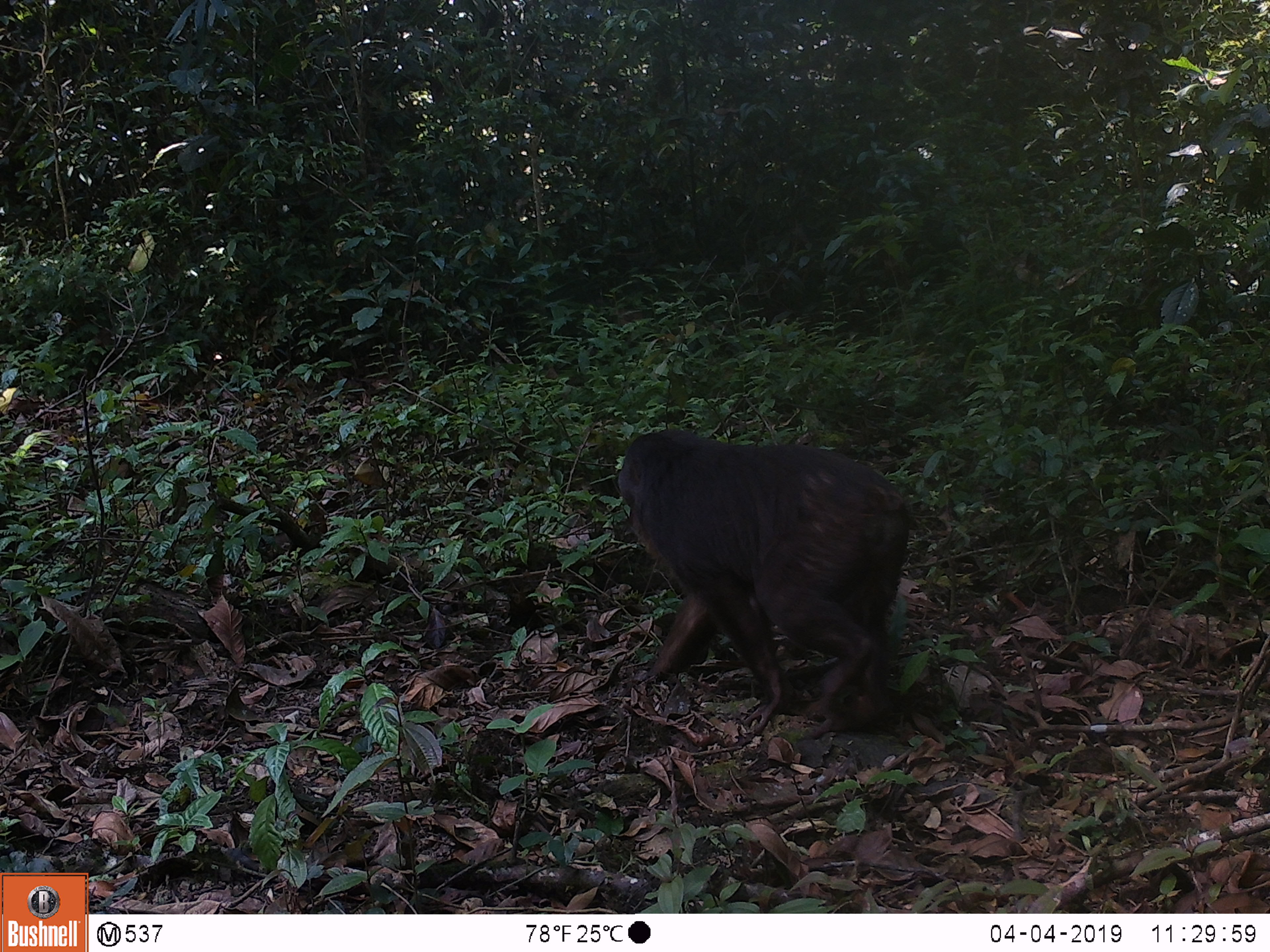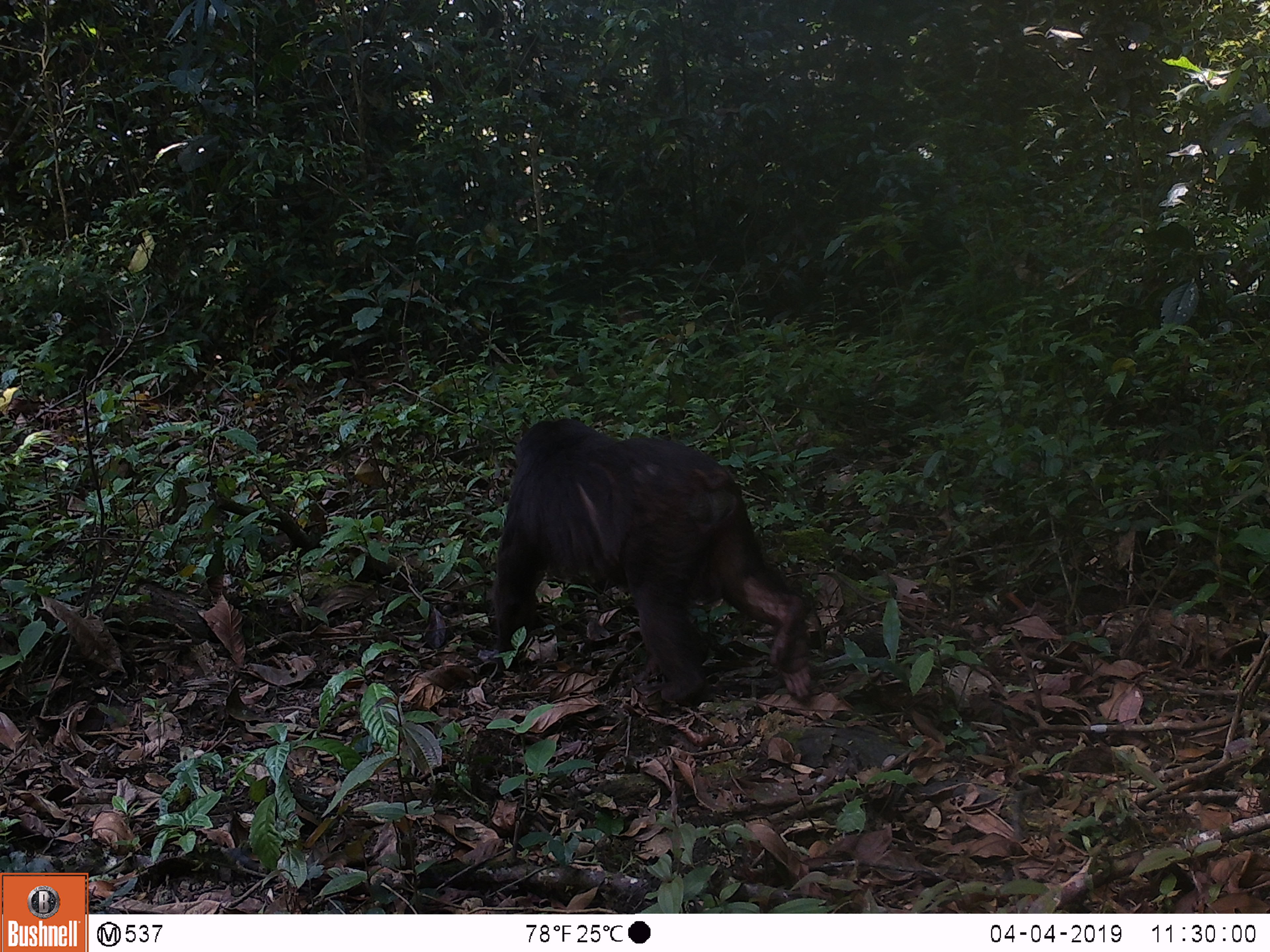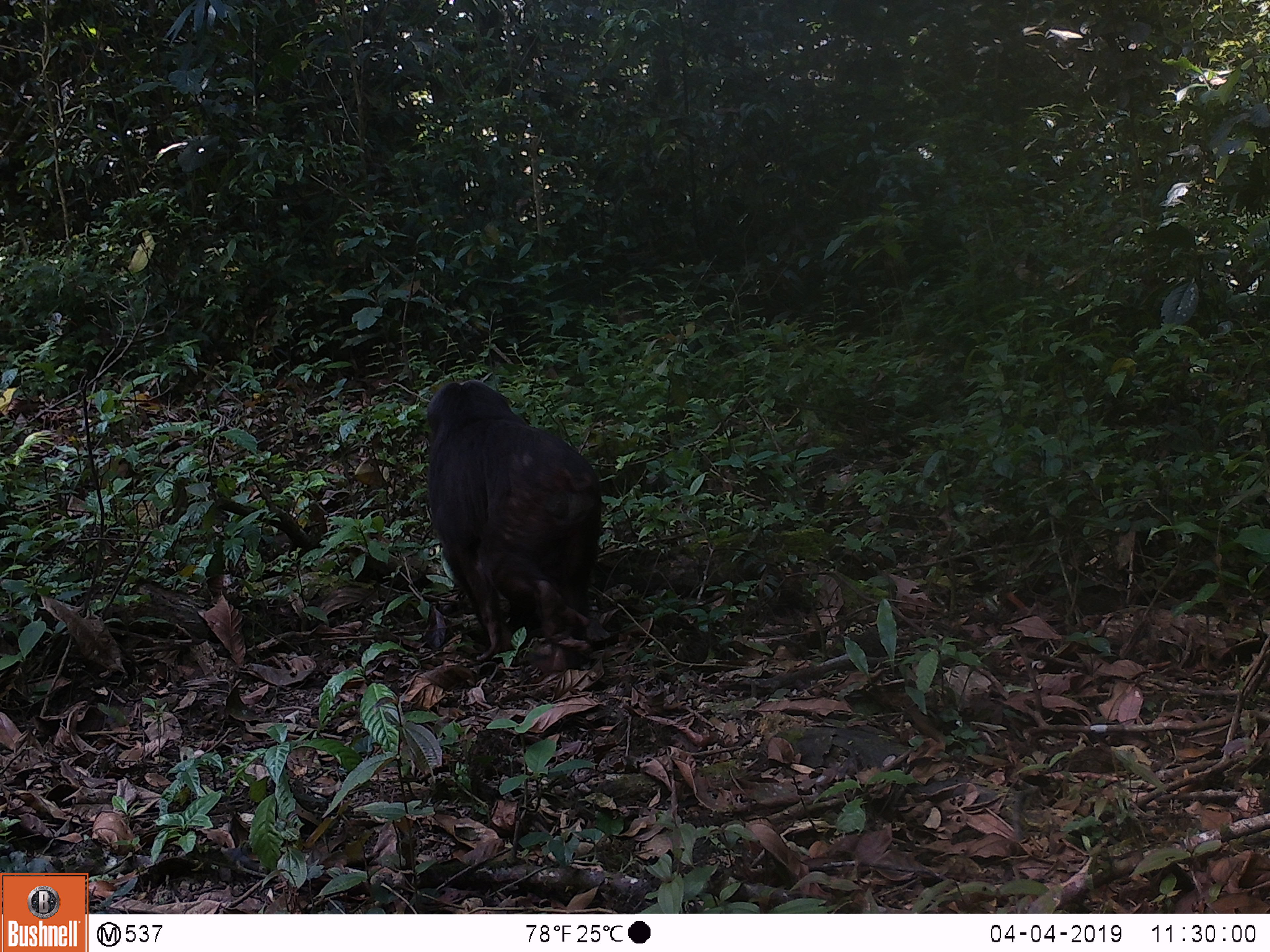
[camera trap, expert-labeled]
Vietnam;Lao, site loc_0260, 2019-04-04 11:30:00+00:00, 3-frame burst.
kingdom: Animalia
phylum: Chordata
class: Mammalia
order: Primates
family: Cercopithecidae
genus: Macaca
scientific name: Macaca arctoides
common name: stump-tailed macaque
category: stump tailed macaque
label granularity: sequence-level